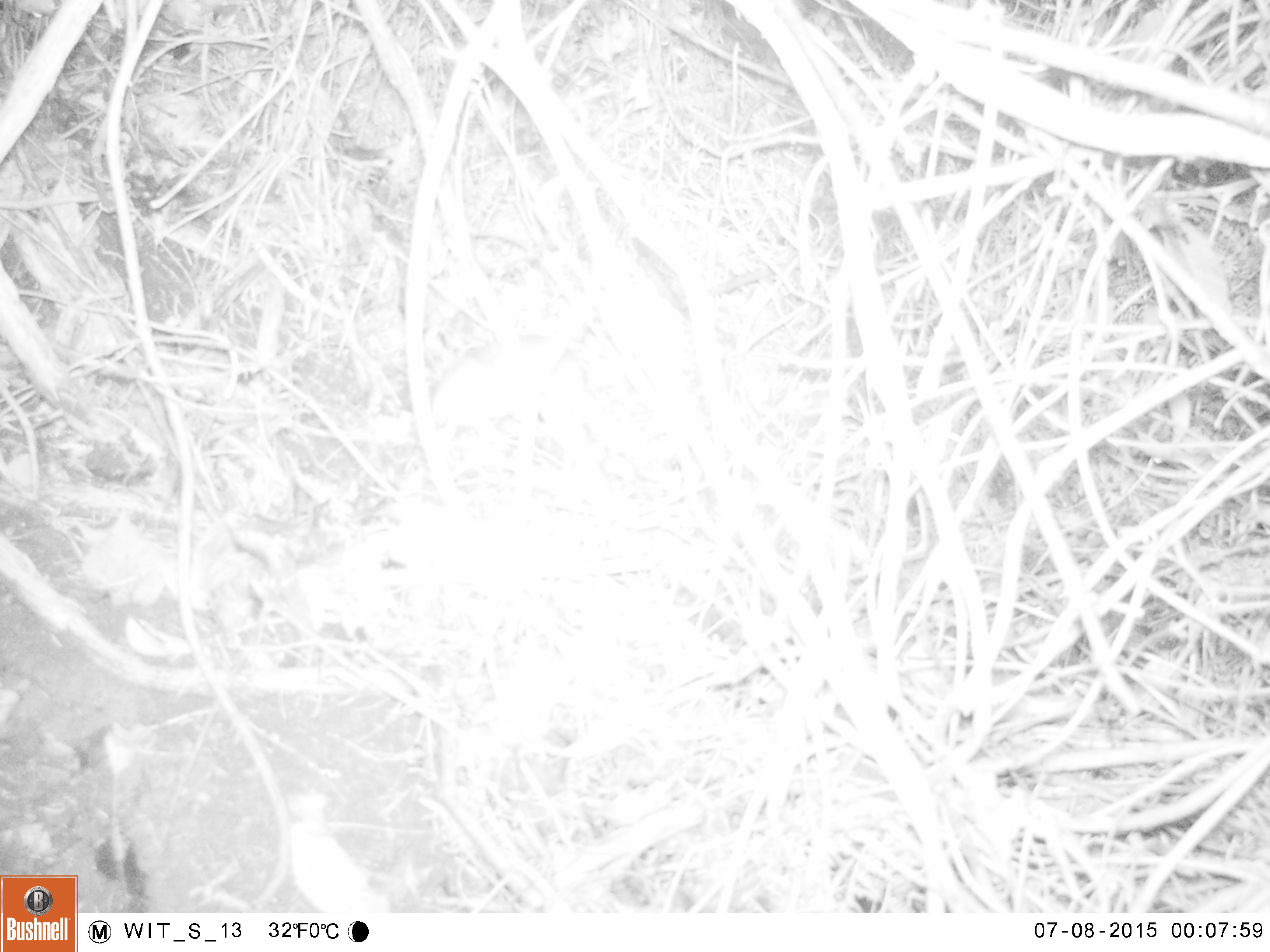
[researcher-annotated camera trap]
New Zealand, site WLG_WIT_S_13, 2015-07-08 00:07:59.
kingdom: Animalia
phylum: Chordata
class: Mammalia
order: Rodentia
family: Muridae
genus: Rattus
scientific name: Rattus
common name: rat